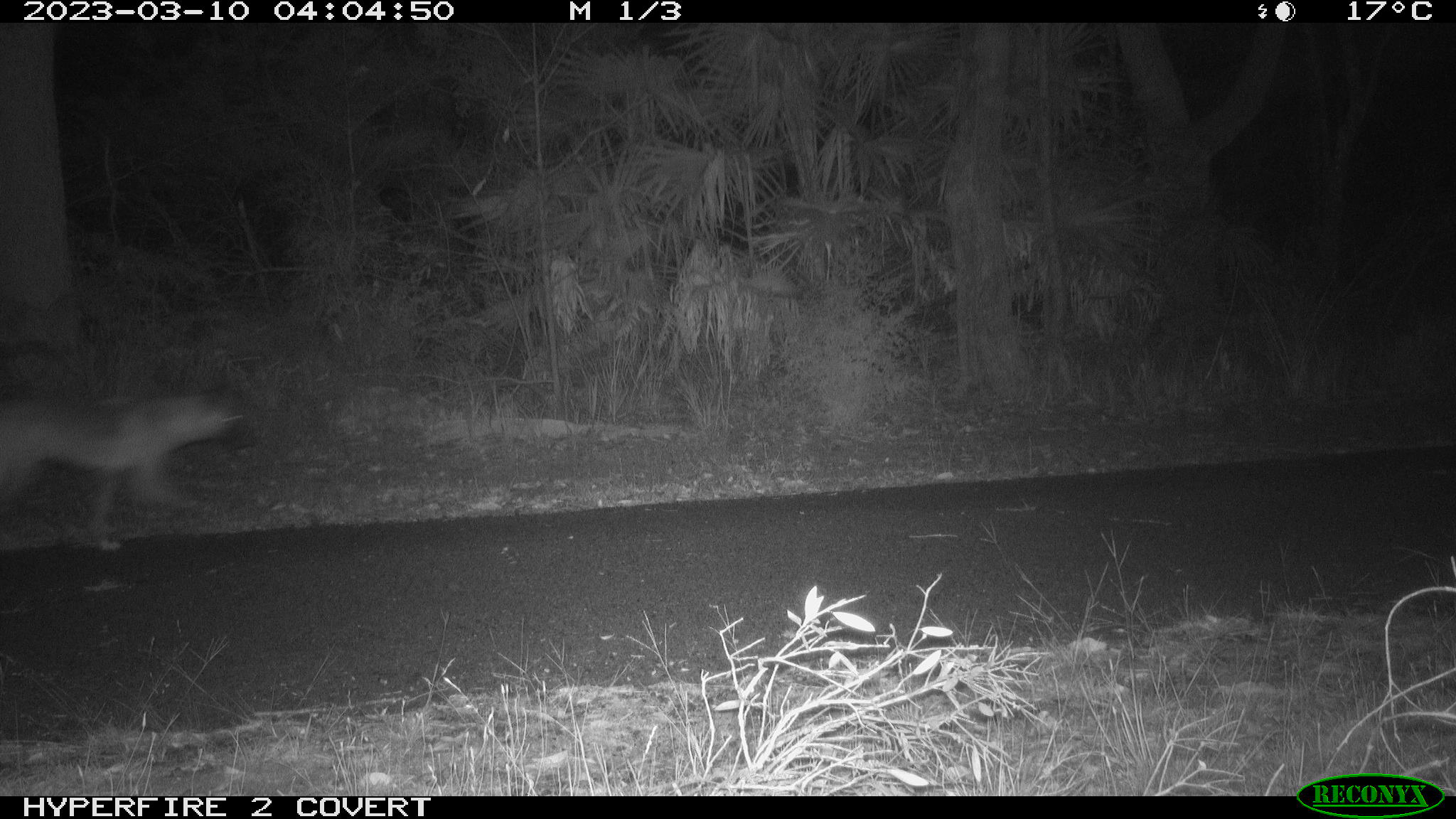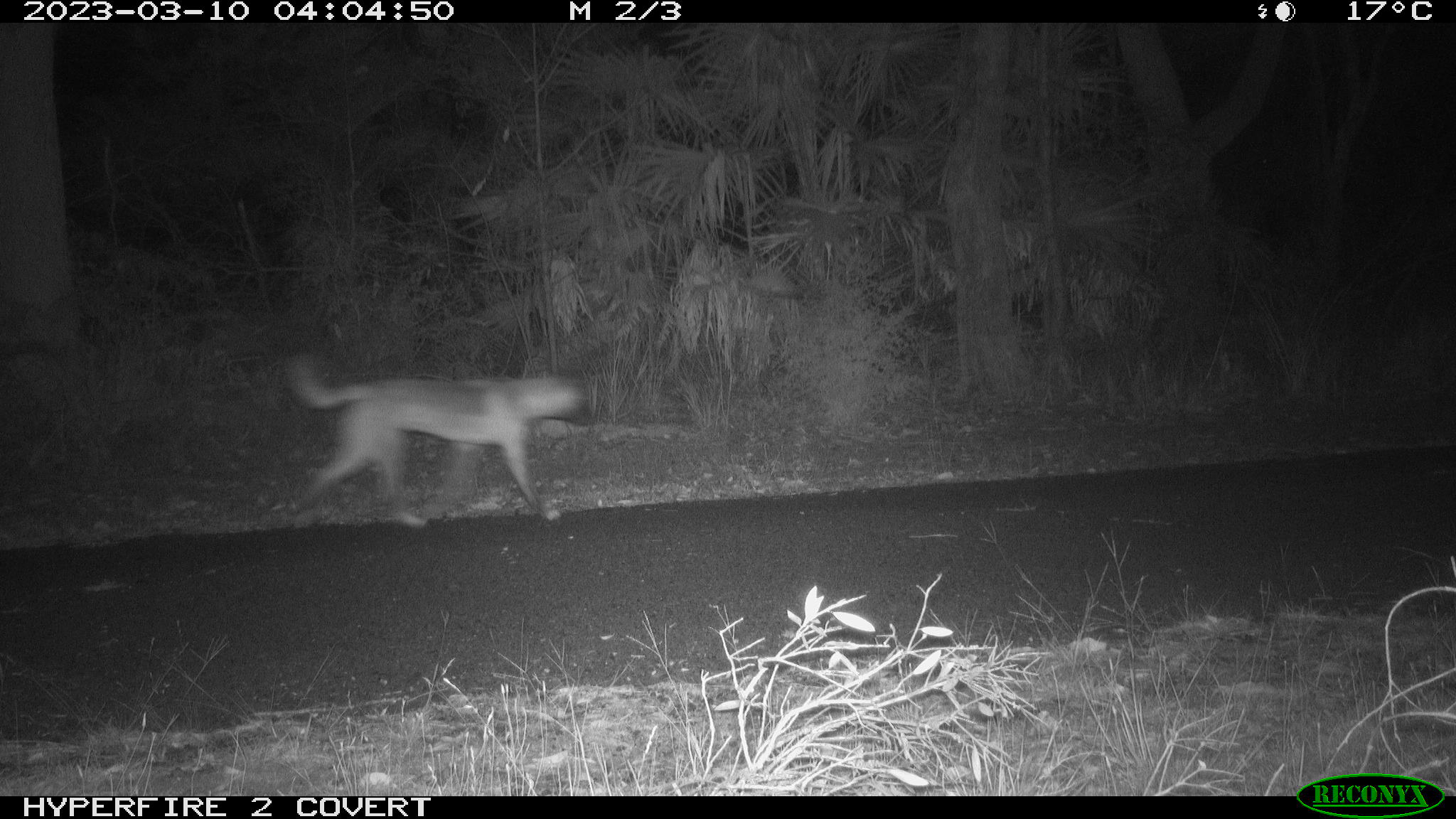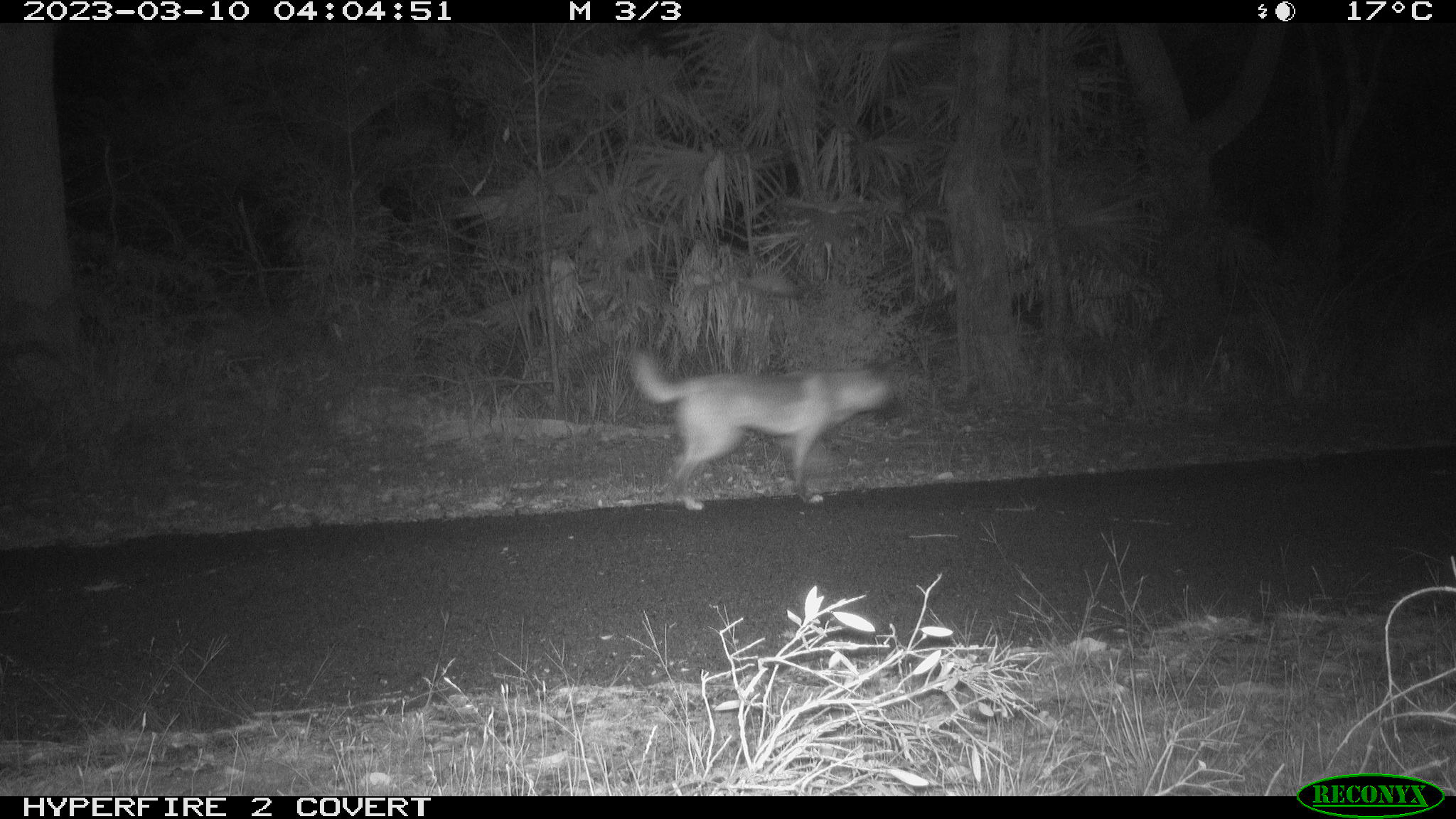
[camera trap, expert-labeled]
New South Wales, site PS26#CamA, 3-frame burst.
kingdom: Animalia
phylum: Chordata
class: Mammalia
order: Carnivora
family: Canidae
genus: Canis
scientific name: Canis familiaris dingo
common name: dingo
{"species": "dingo (Canis familiaris dingo)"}